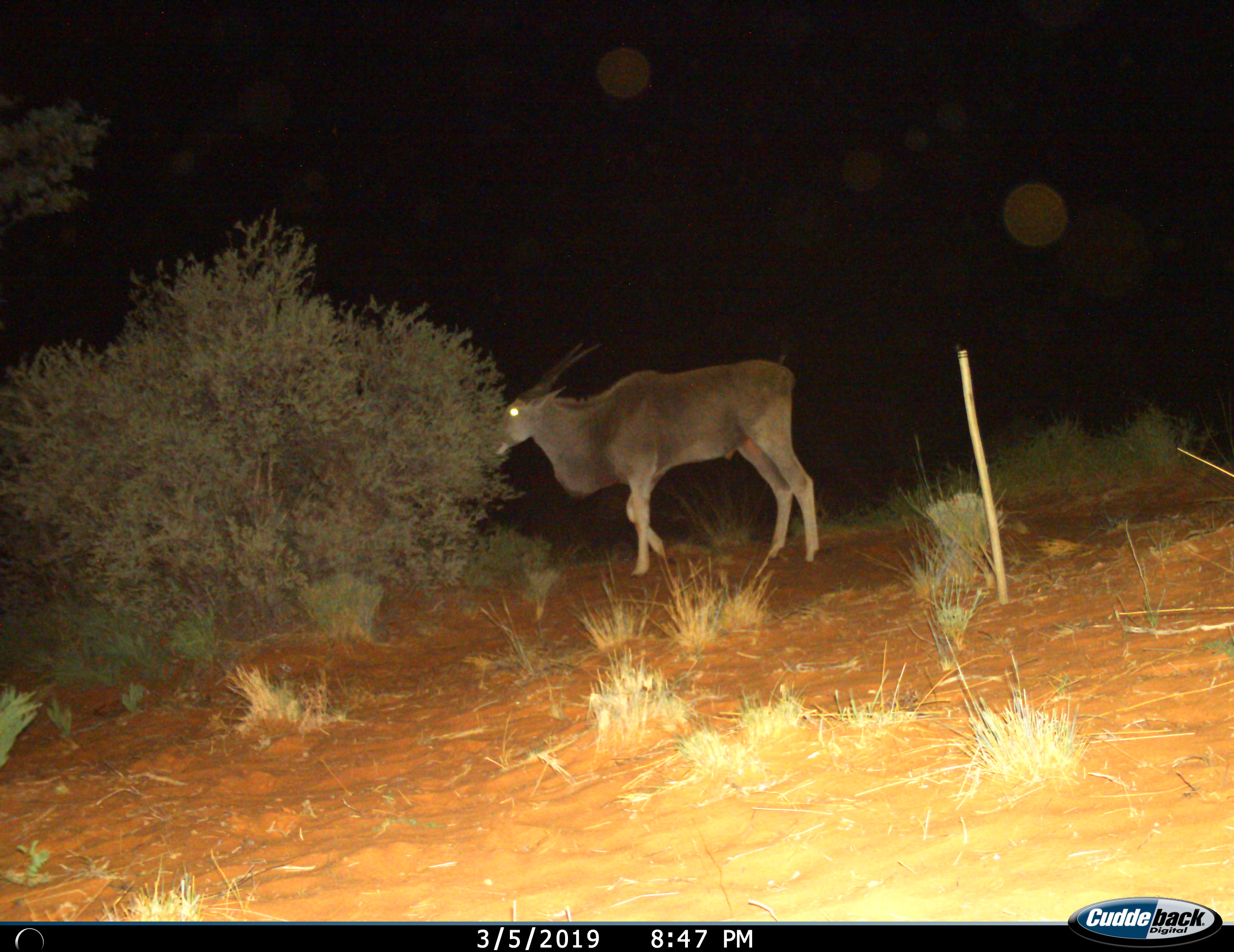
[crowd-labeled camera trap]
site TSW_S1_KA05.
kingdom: Animalia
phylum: Chordata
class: Mammalia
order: Artiodactyla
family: Bovidae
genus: Tragelaphus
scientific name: Tragelaphus oryx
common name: eland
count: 1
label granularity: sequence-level